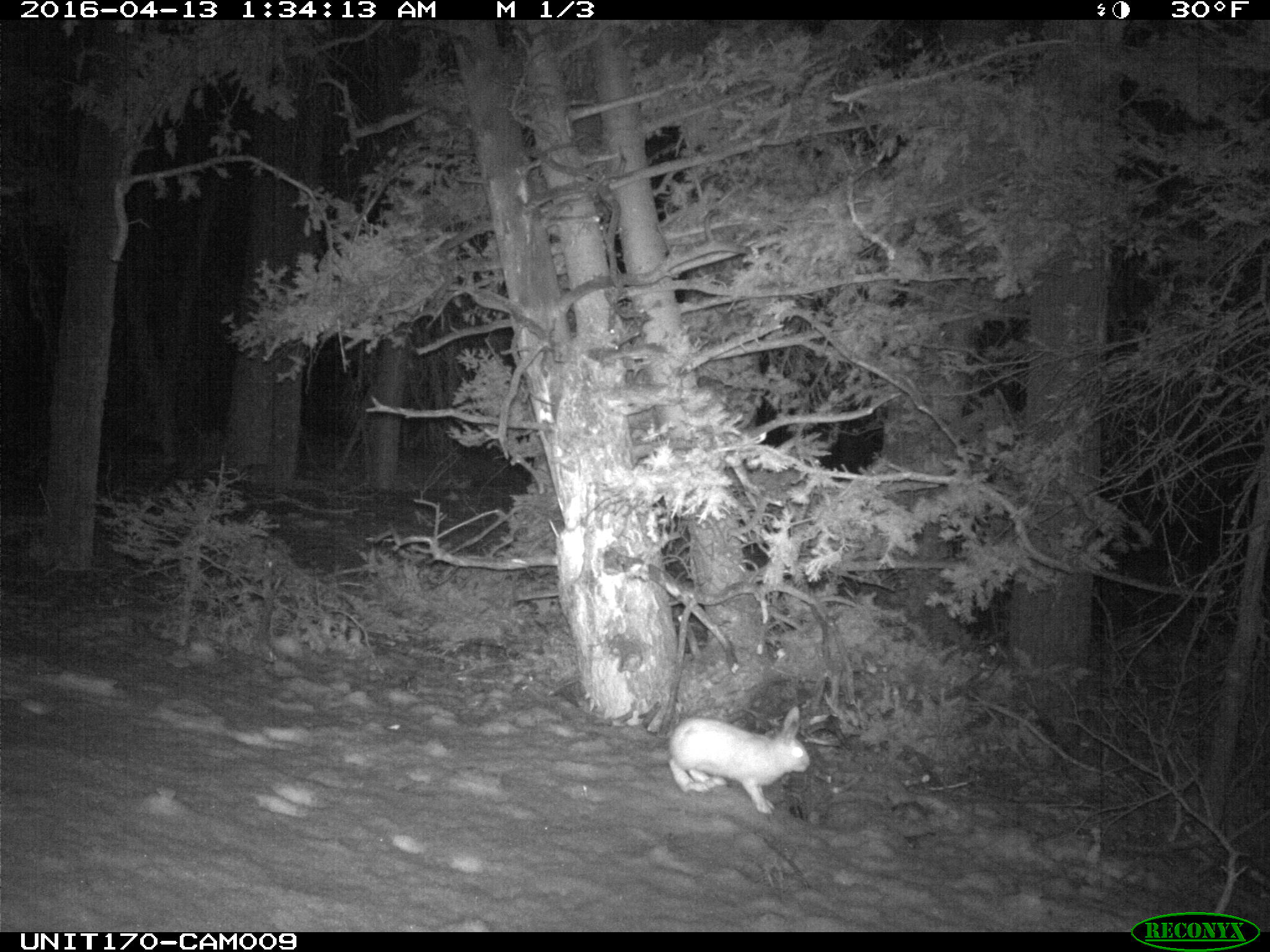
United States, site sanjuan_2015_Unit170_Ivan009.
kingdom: Animalia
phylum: Chordata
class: Mammalia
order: Lagomorpha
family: Leporidae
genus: Lepus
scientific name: Lepus americanus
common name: snowshoe hare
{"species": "Lepus americanus (snowshoe hare)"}